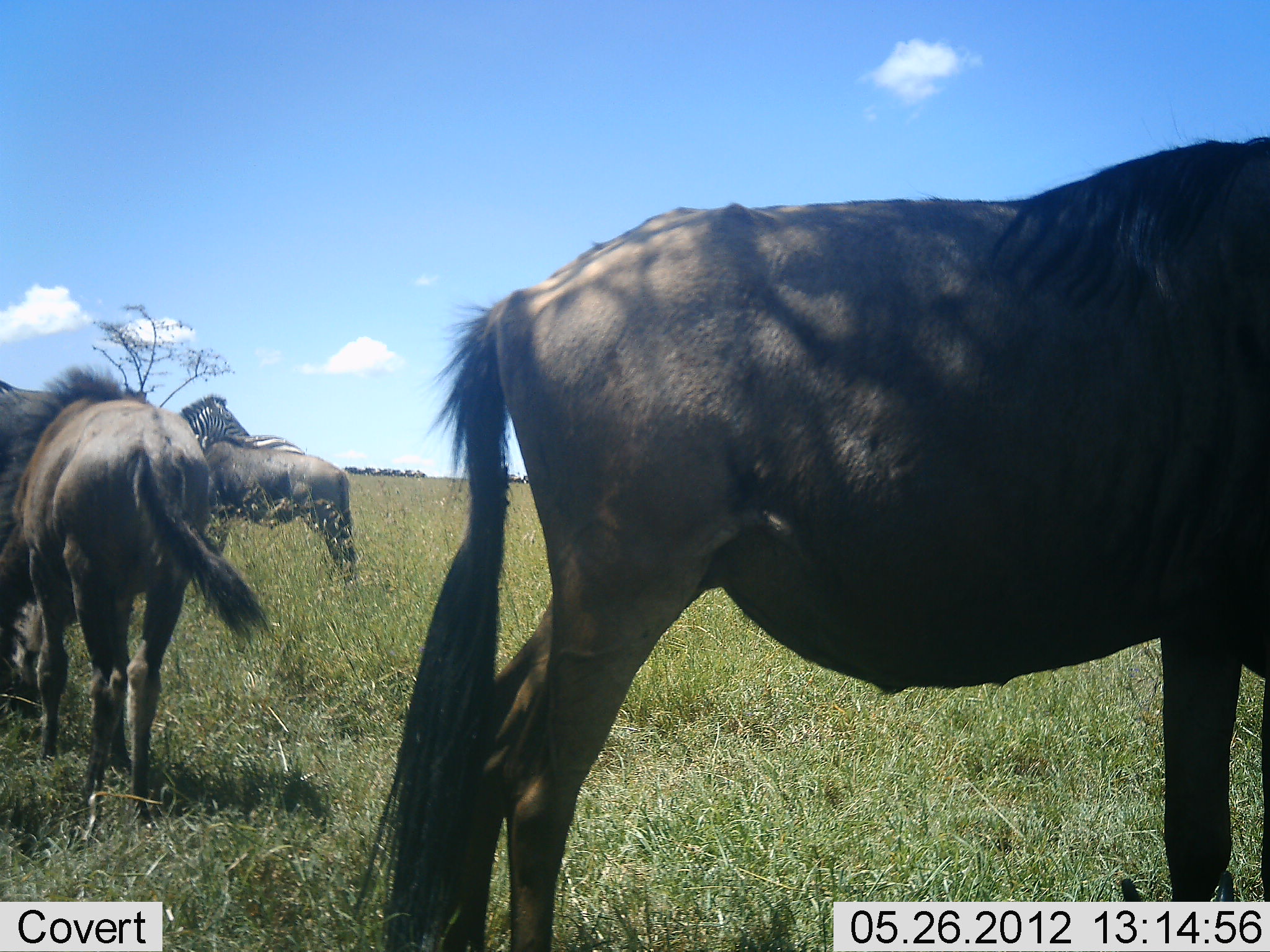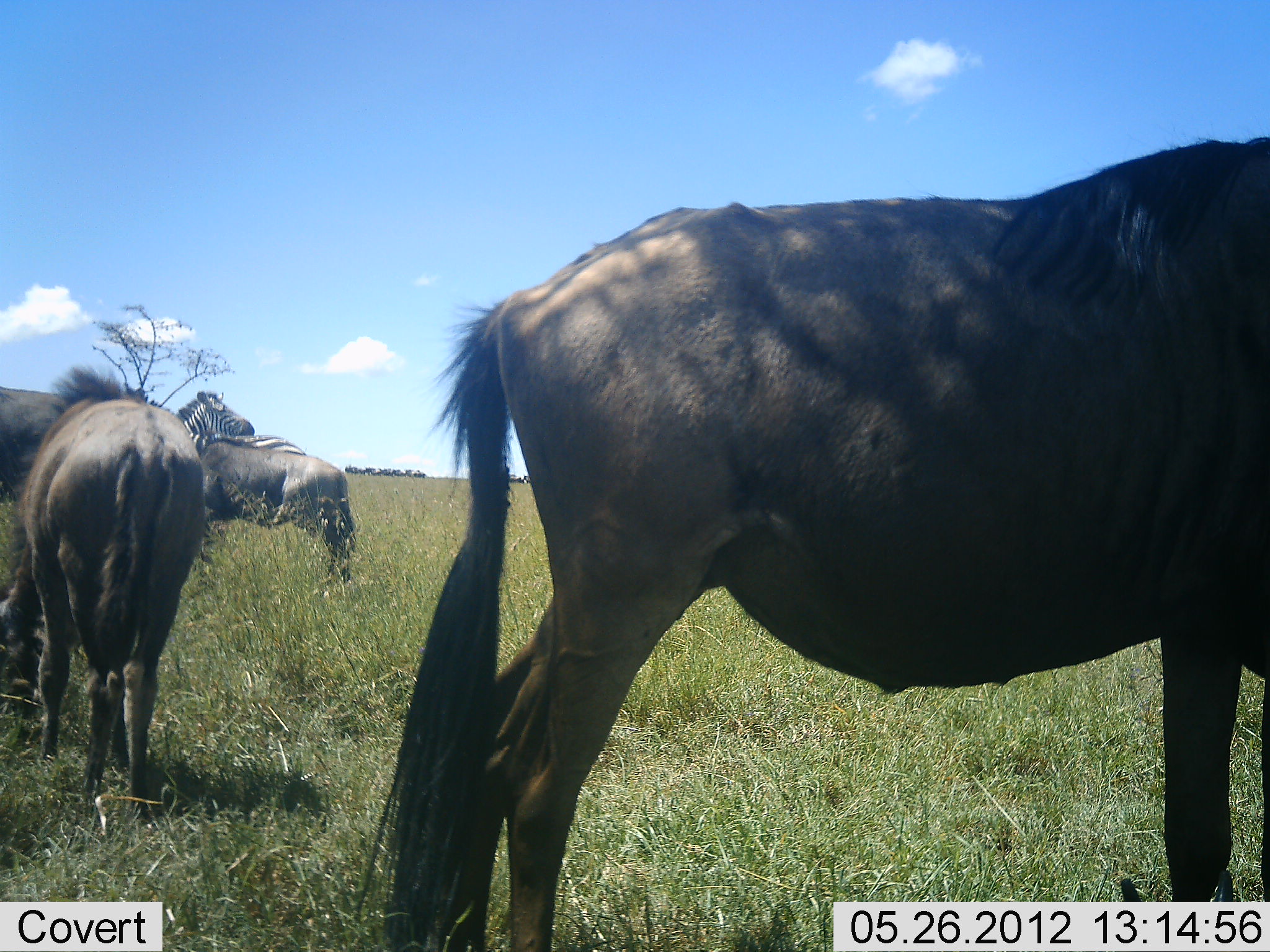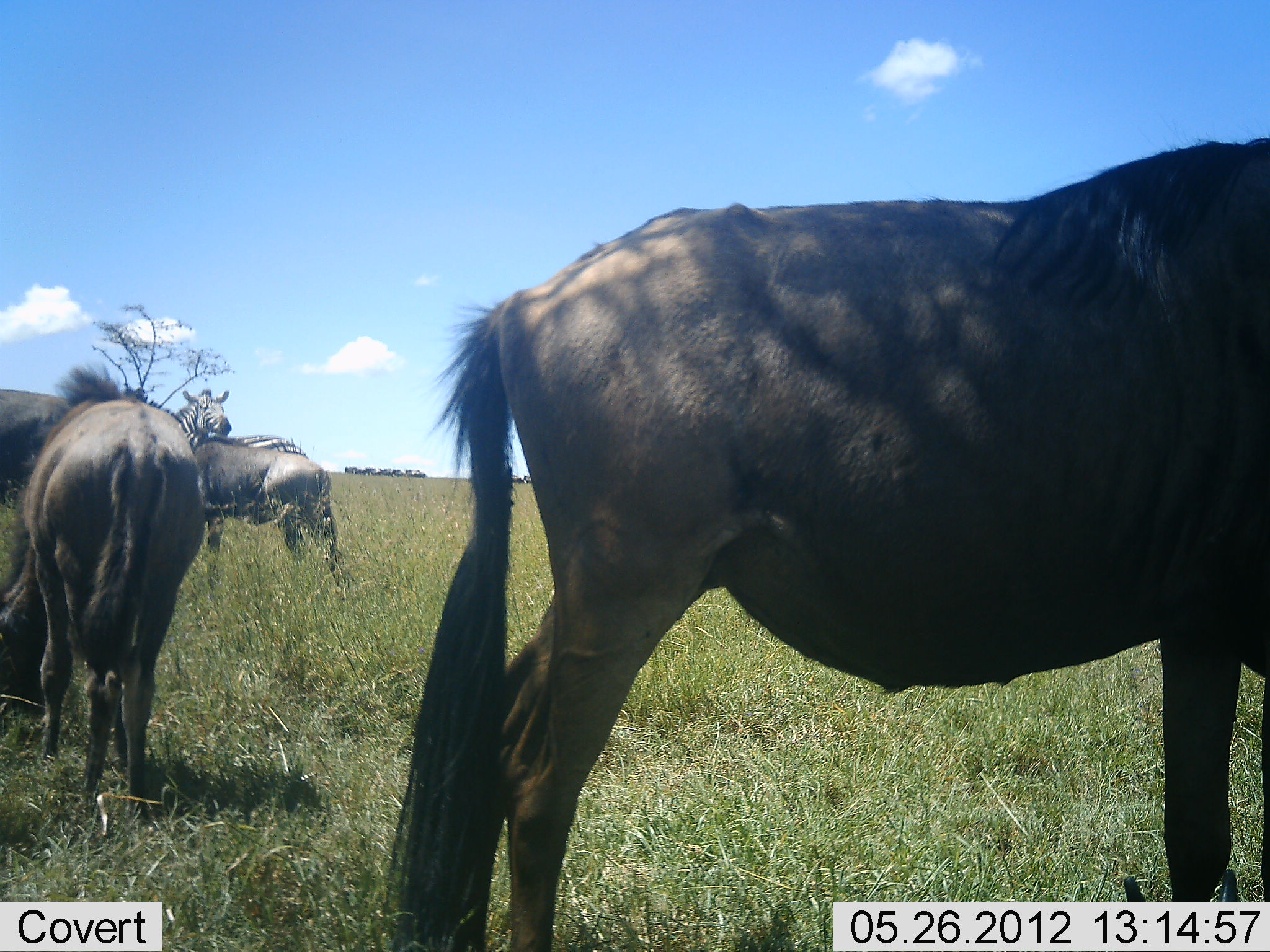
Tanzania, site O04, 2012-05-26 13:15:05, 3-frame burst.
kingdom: Animalia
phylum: Chordata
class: Mammalia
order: Artiodactyla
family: Bovidae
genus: Connochaetes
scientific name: Connochaetes taurinus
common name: blue wildebeest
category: wildebeest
Wildebeest (blue wildebeest) (Connochaetes taurinus), count 4. Behavior (volunteer vote fractions): standing 90%, resting 0%, moving 10%, interacting 0%. Young present (vote fraction): 0%. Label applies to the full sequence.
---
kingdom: Animalia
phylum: Chordata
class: Mammalia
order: Perissodactyla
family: Equidae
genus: Equus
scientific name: Equus quagga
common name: plains zebra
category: zebra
Zebra (plains zebra) (Equus quagga), count 2. Behavior (volunteer vote fractions): standing 100%, resting 0%, moving 0%, interacting 10%. Young present (vote fraction): 0%. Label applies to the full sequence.